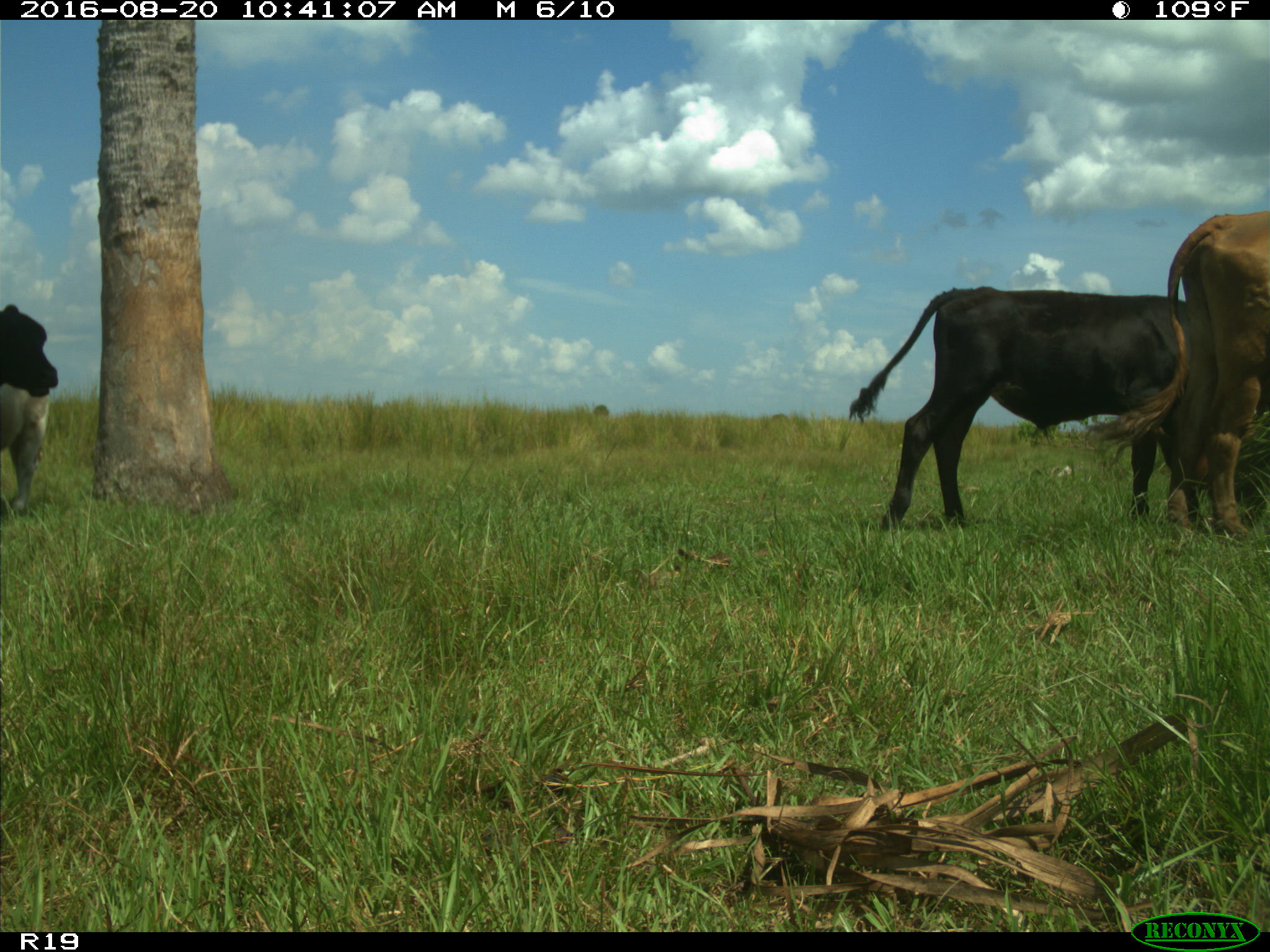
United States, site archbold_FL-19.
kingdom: Animalia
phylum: Chordata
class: Mammalia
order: Artiodactyla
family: Bovidae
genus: Bos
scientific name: Bos taurus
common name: domestic cow